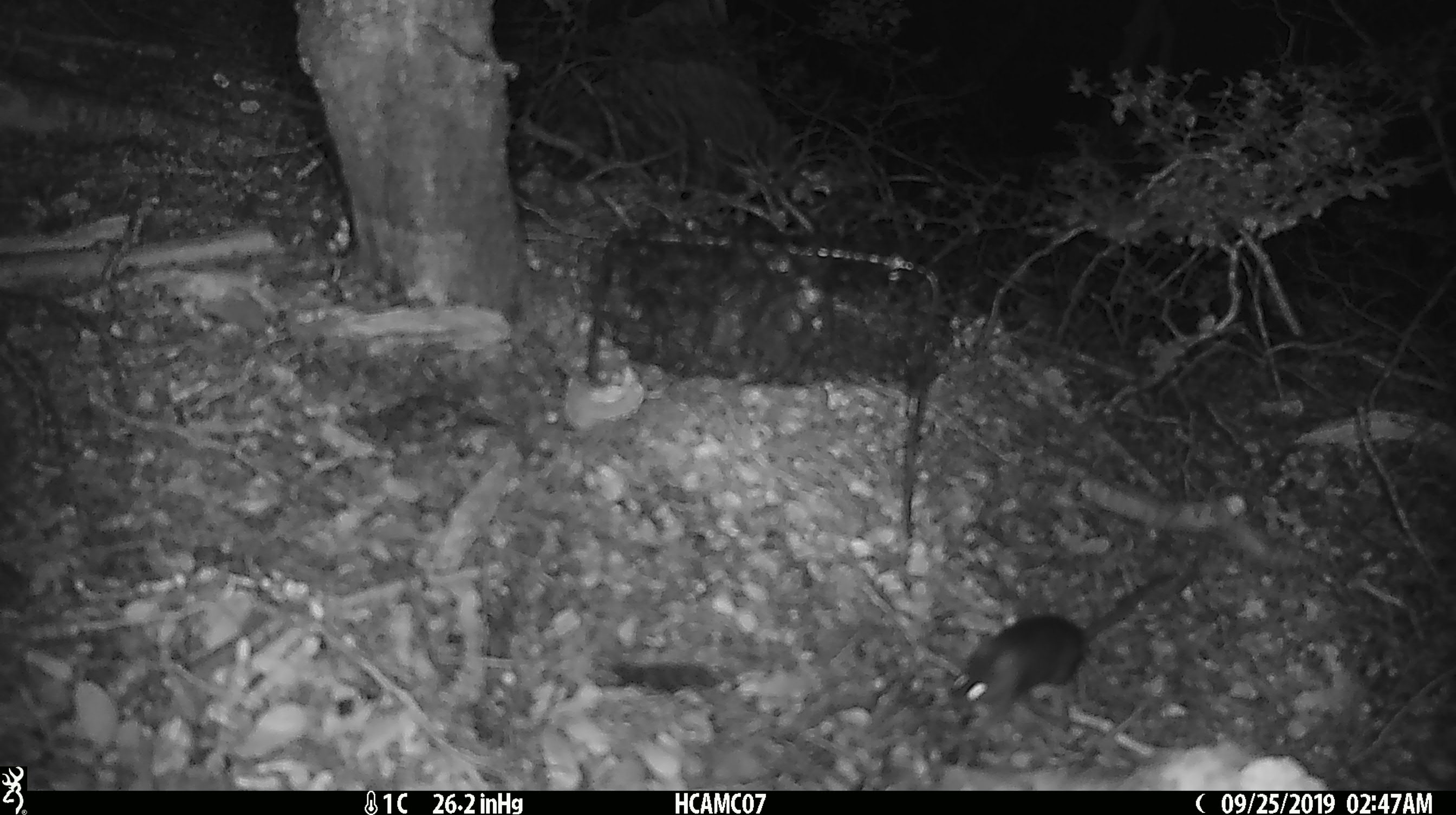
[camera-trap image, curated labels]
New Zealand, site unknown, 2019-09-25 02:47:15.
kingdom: Animalia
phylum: Chordata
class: Mammalia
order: Rodentia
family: Muridae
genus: Mus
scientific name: Mus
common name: mouse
Mouse (Mus).